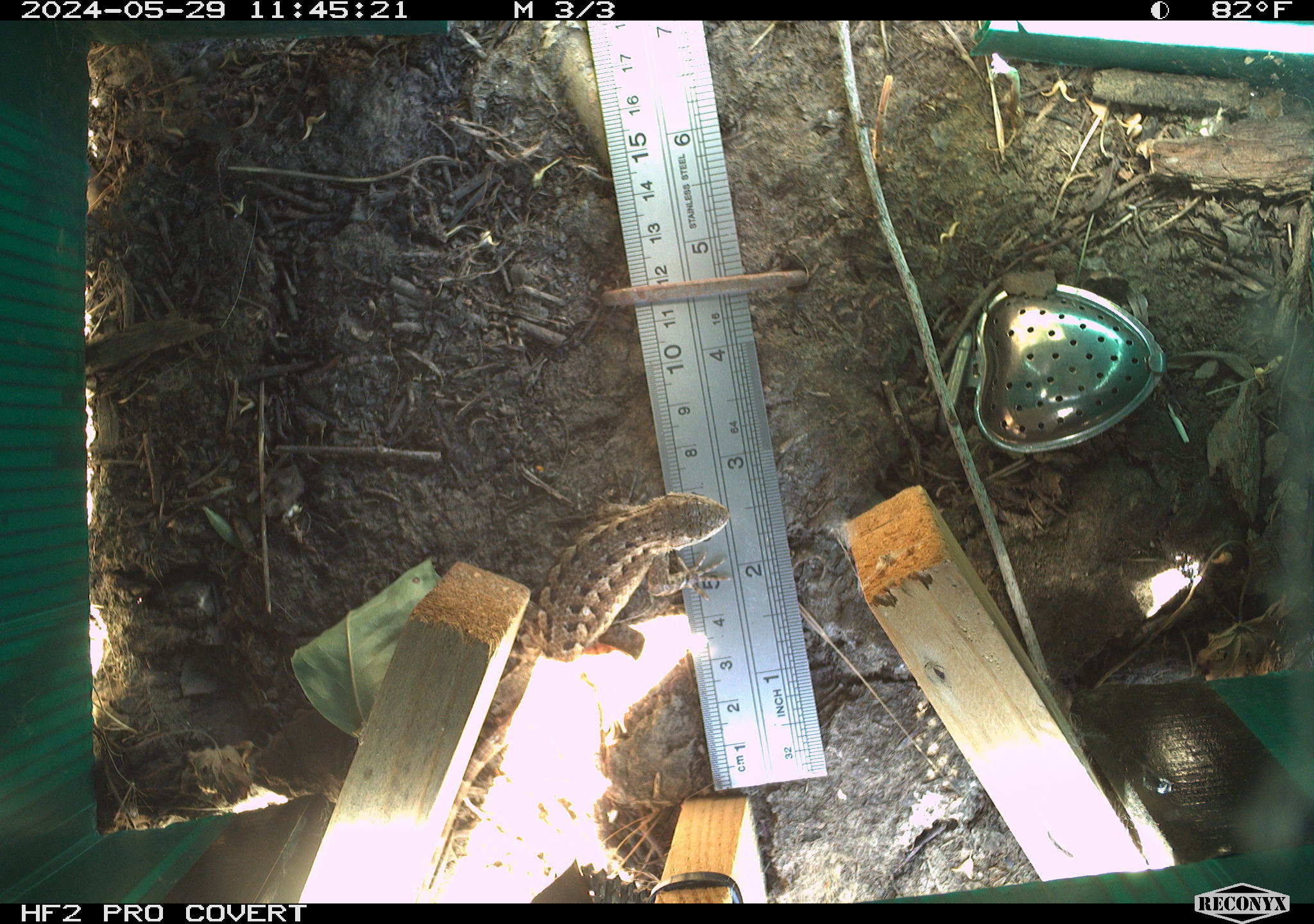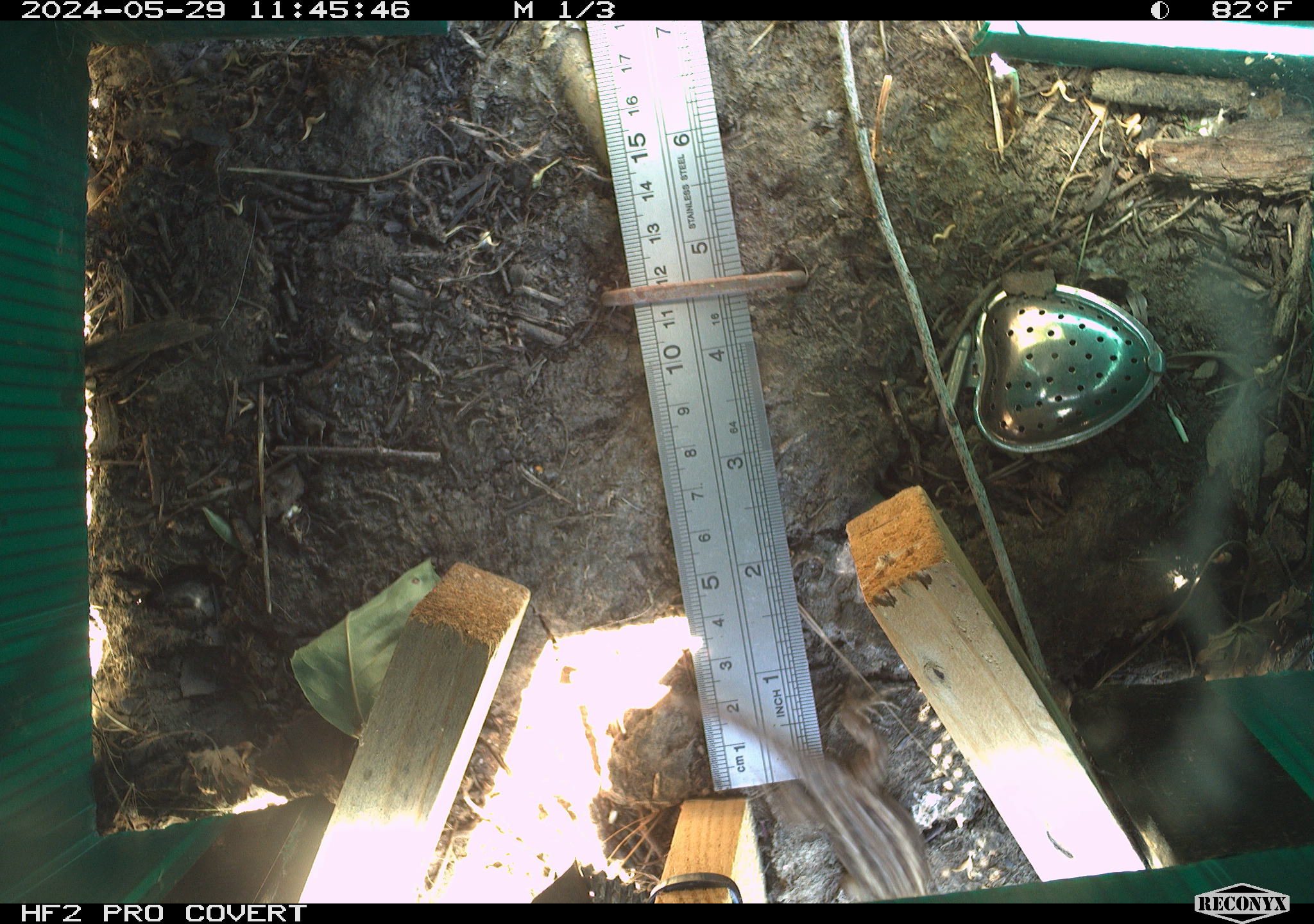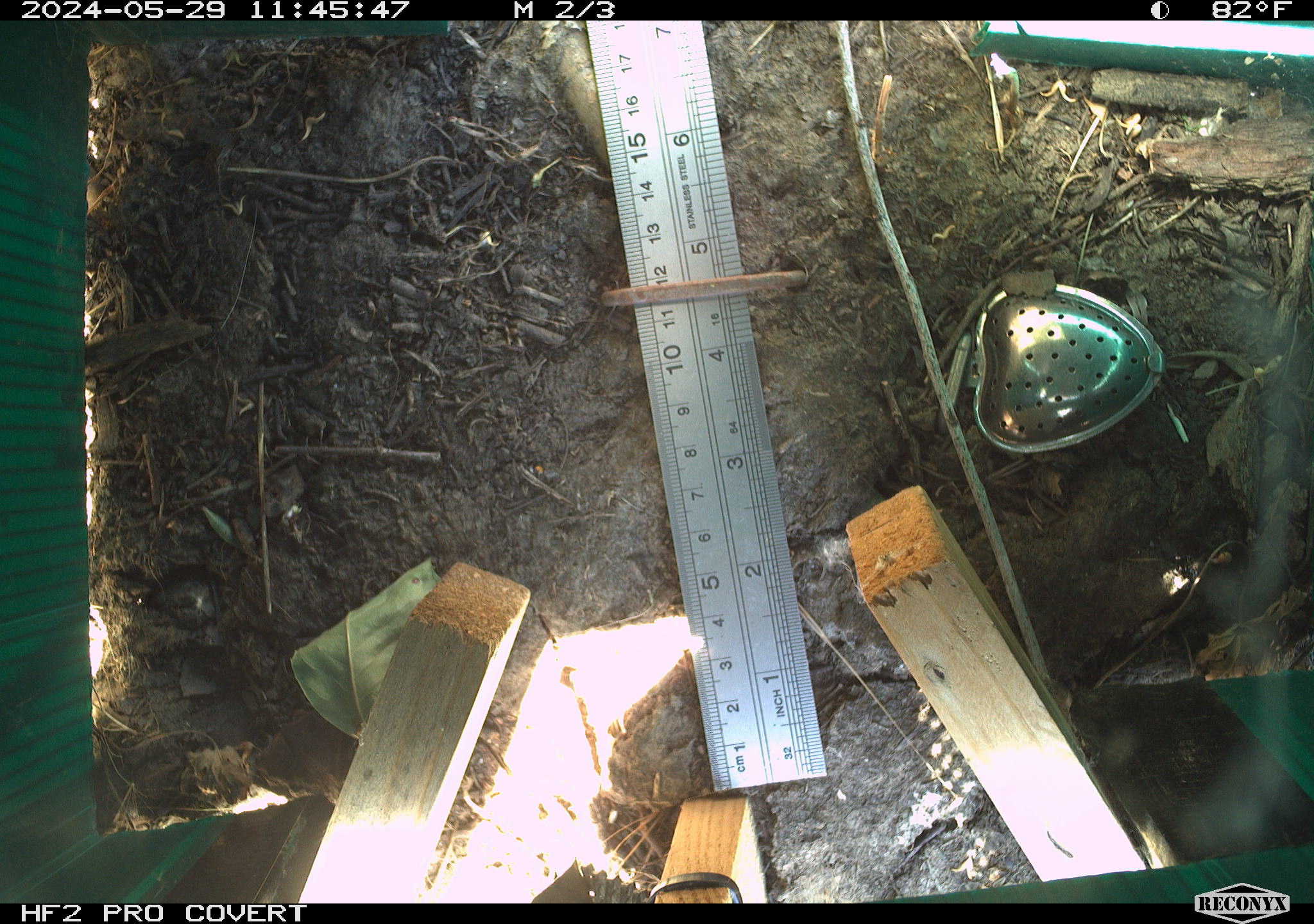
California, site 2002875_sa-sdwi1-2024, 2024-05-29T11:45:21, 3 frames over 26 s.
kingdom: Animalia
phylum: Chordata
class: Reptilia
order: Squamata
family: Phrynosomatidae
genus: Sceloporus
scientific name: Sceloporus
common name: spiny lizards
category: sceloporus species